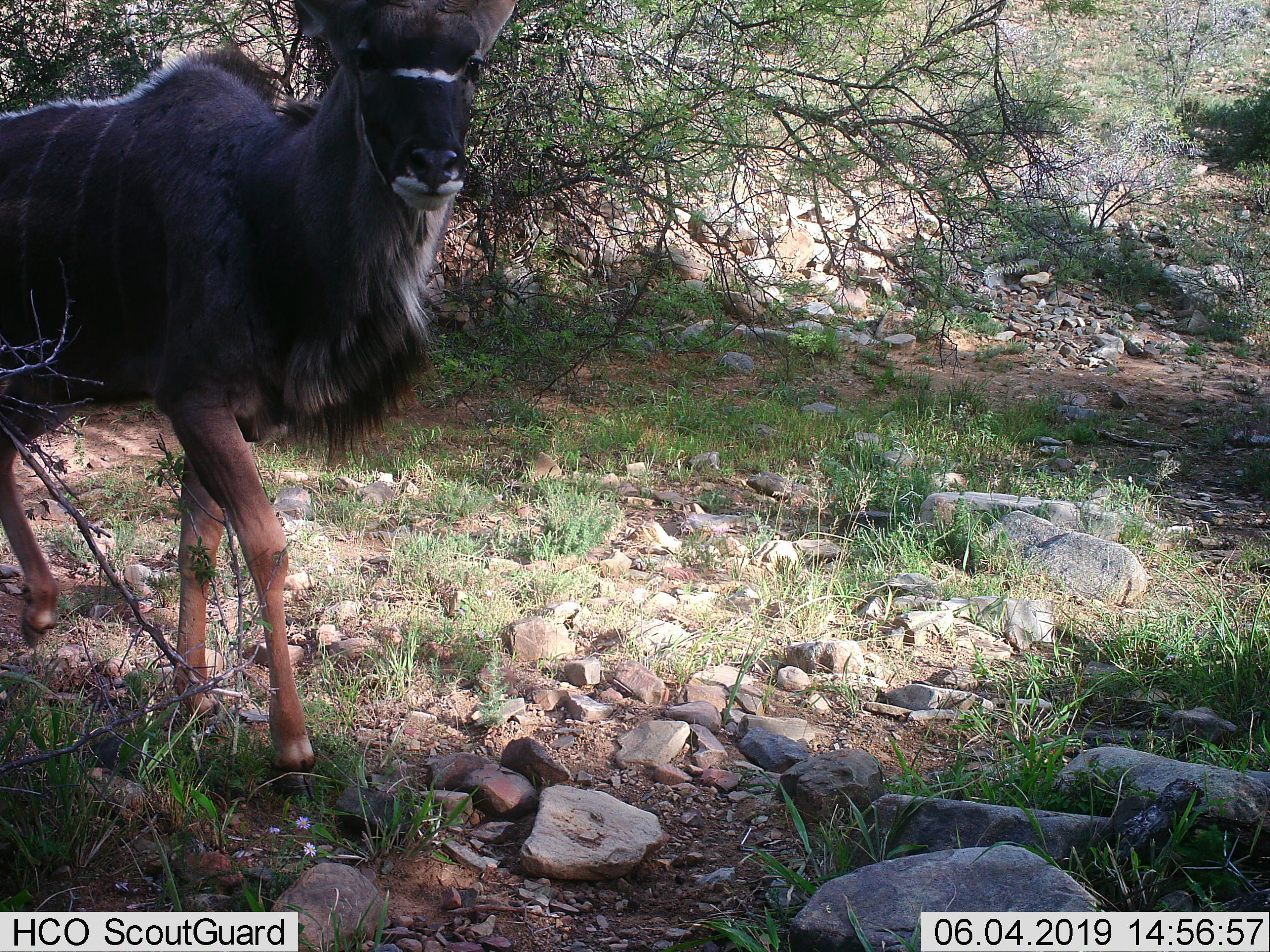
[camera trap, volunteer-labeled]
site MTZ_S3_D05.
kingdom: Animalia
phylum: Chordata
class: Mammalia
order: Artiodactyla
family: Bovidae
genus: Tragelaphus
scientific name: Tragelaphus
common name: kudu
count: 1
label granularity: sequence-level